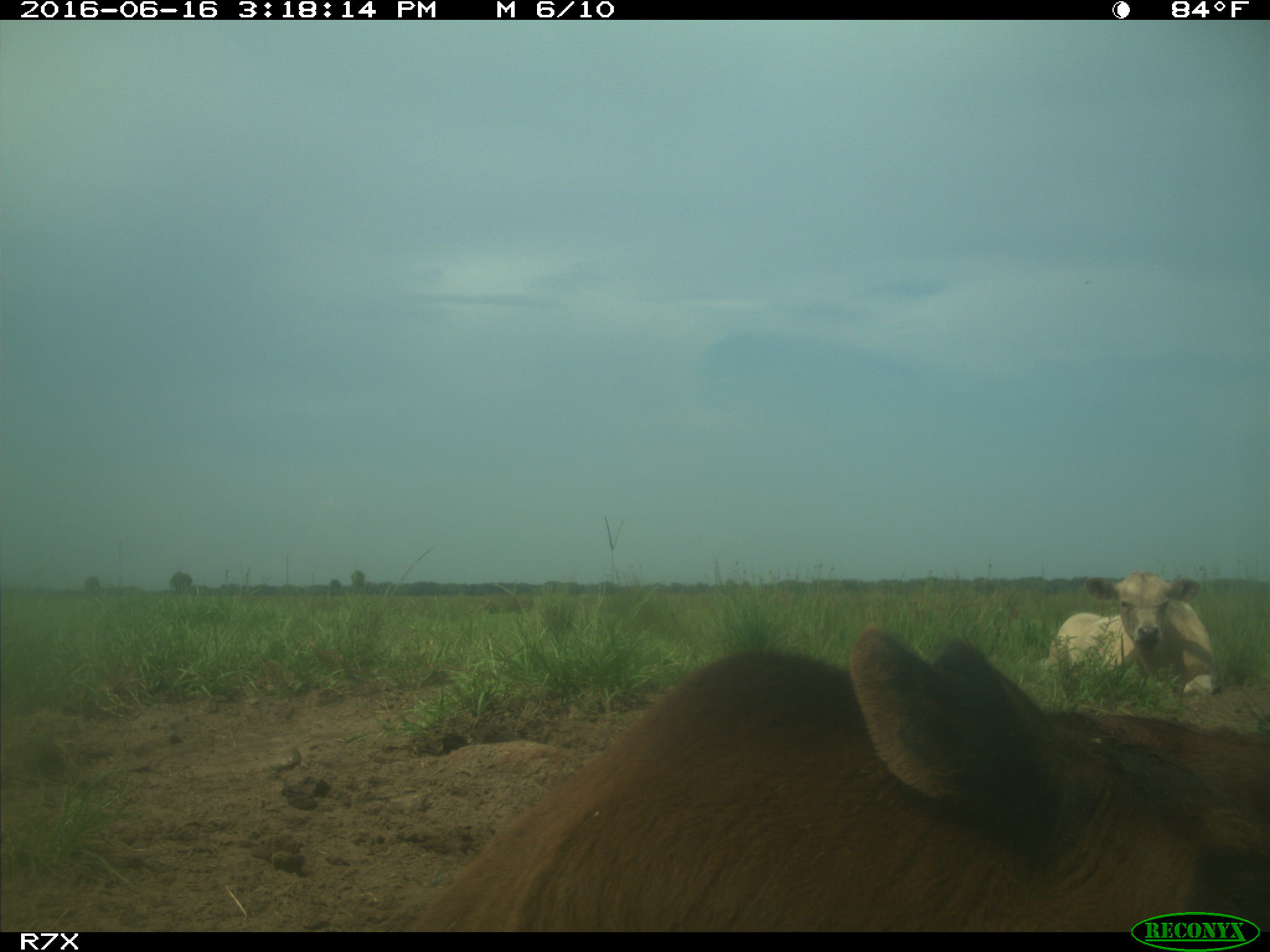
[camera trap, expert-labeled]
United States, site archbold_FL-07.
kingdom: Animalia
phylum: Chordata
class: Mammalia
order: Artiodactyla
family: Bovidae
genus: Bos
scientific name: Bos taurus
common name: domestic cow